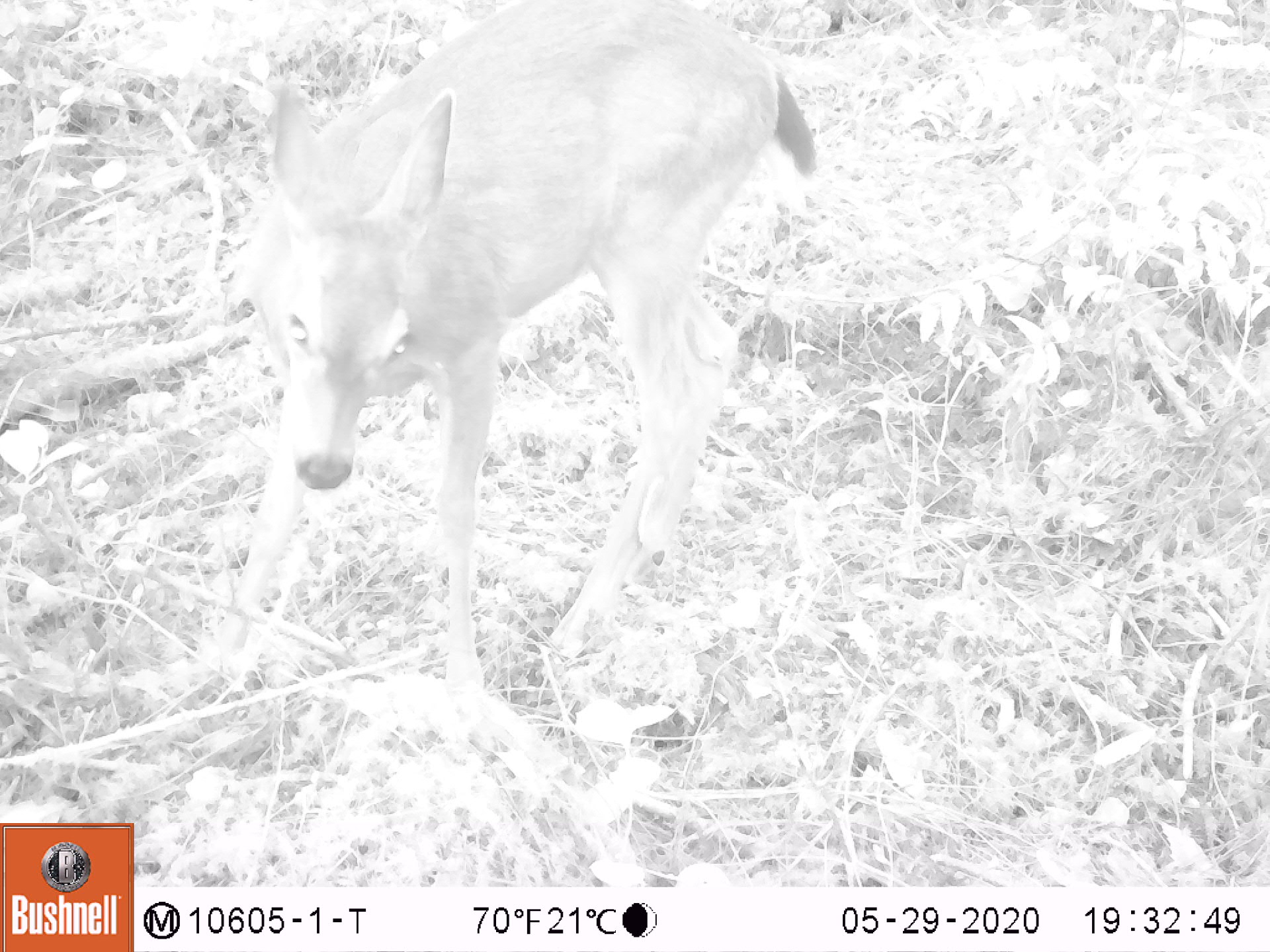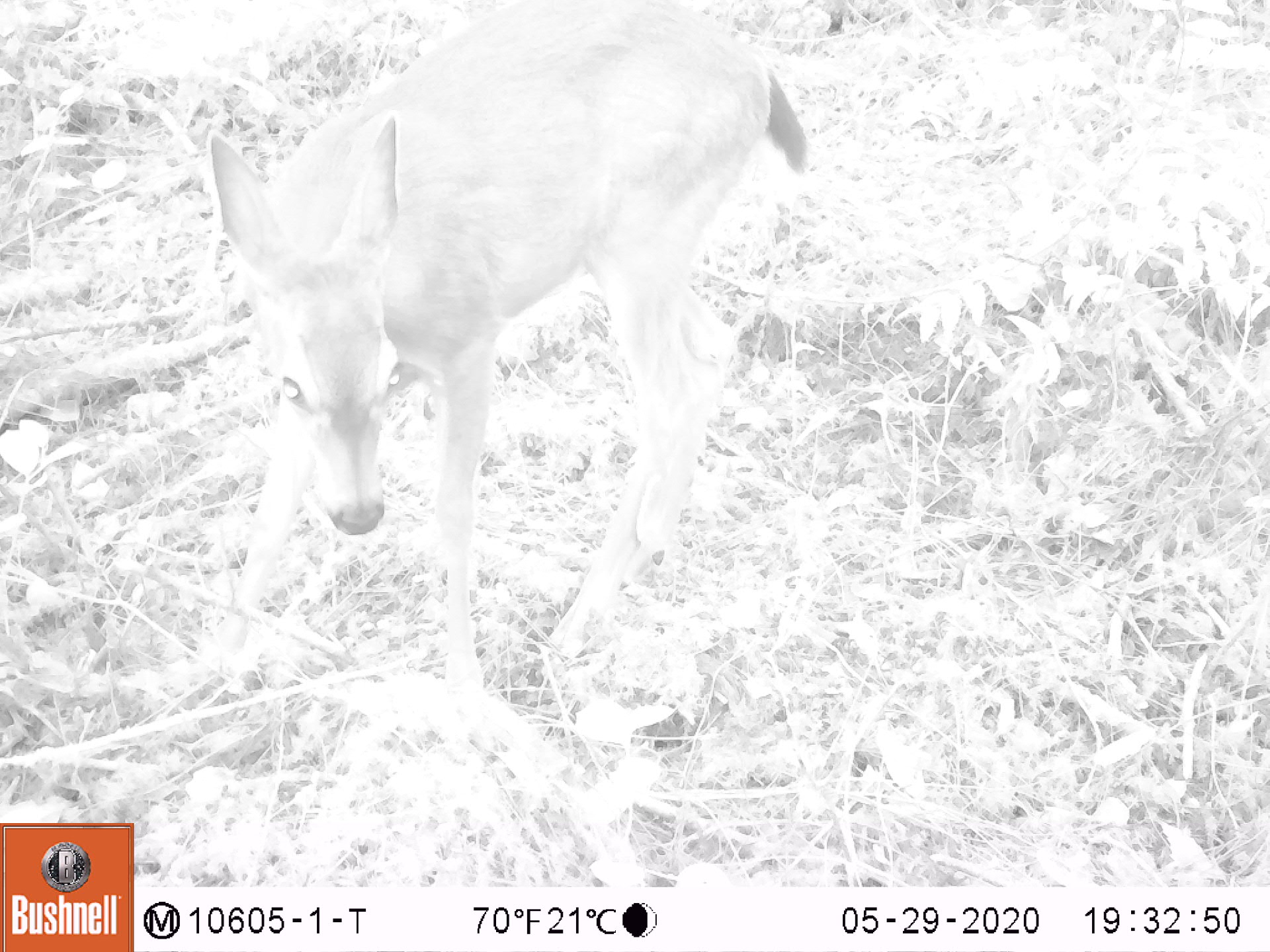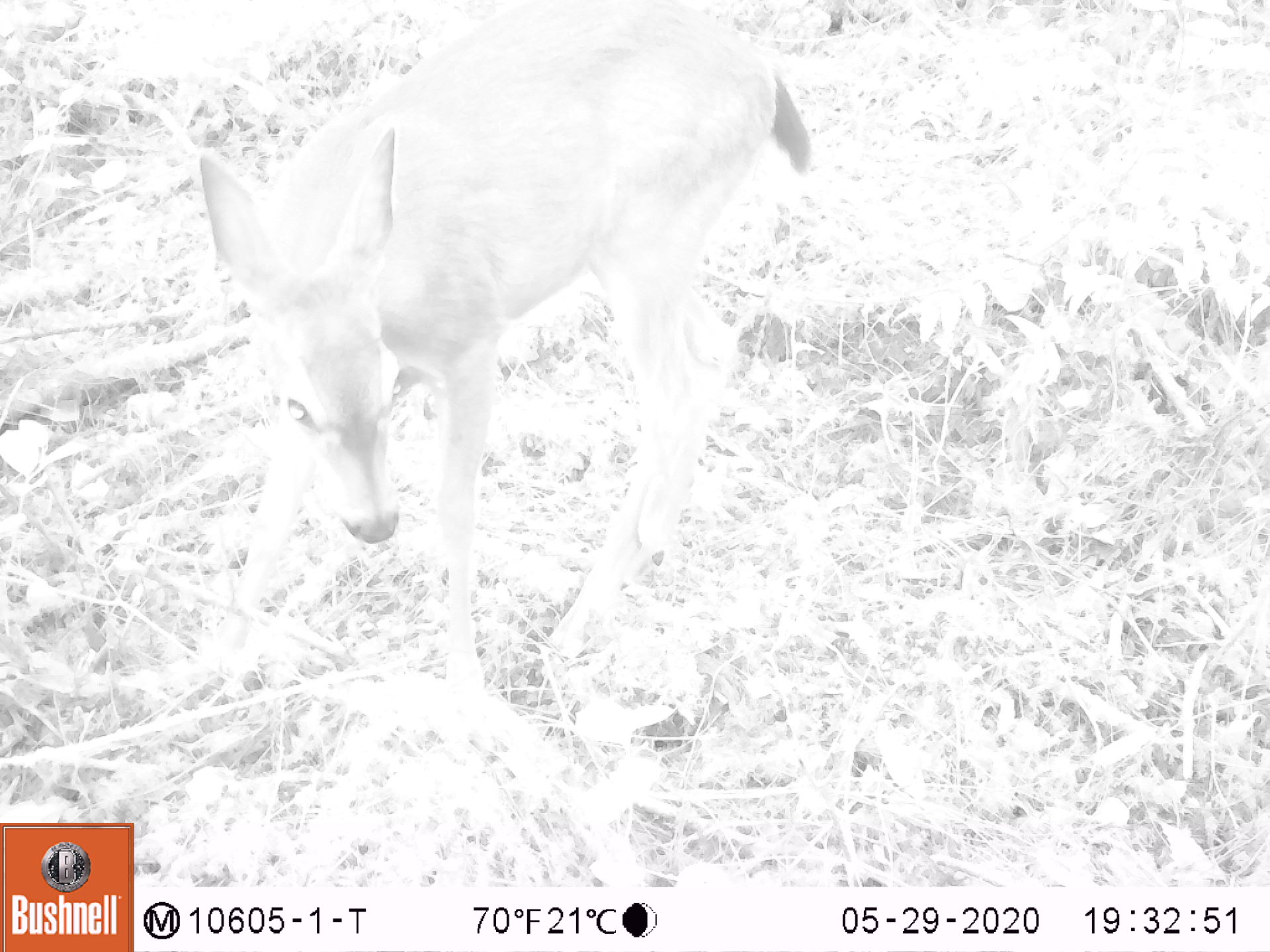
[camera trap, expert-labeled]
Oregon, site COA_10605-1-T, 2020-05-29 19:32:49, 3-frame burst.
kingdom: Animalia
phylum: Chordata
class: Mammalia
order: Artiodactyla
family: Cervidae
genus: Odocoileus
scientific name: Odocoileus hemionus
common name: black-tailed deer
Black-tailed deer (Odocoileus hemionus).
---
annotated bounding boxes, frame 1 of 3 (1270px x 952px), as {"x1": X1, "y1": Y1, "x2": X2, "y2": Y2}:
black-tailed deer: {"x1": 217, "y1": 3, "x2": 836, "y2": 693}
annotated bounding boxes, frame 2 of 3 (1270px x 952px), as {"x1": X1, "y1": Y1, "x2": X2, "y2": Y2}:
black-tailed deer: {"x1": 195, "y1": 3, "x2": 827, "y2": 701}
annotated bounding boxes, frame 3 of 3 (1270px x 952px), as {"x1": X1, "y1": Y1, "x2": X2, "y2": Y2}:
black-tailed deer: {"x1": 195, "y1": 3, "x2": 814, "y2": 706}